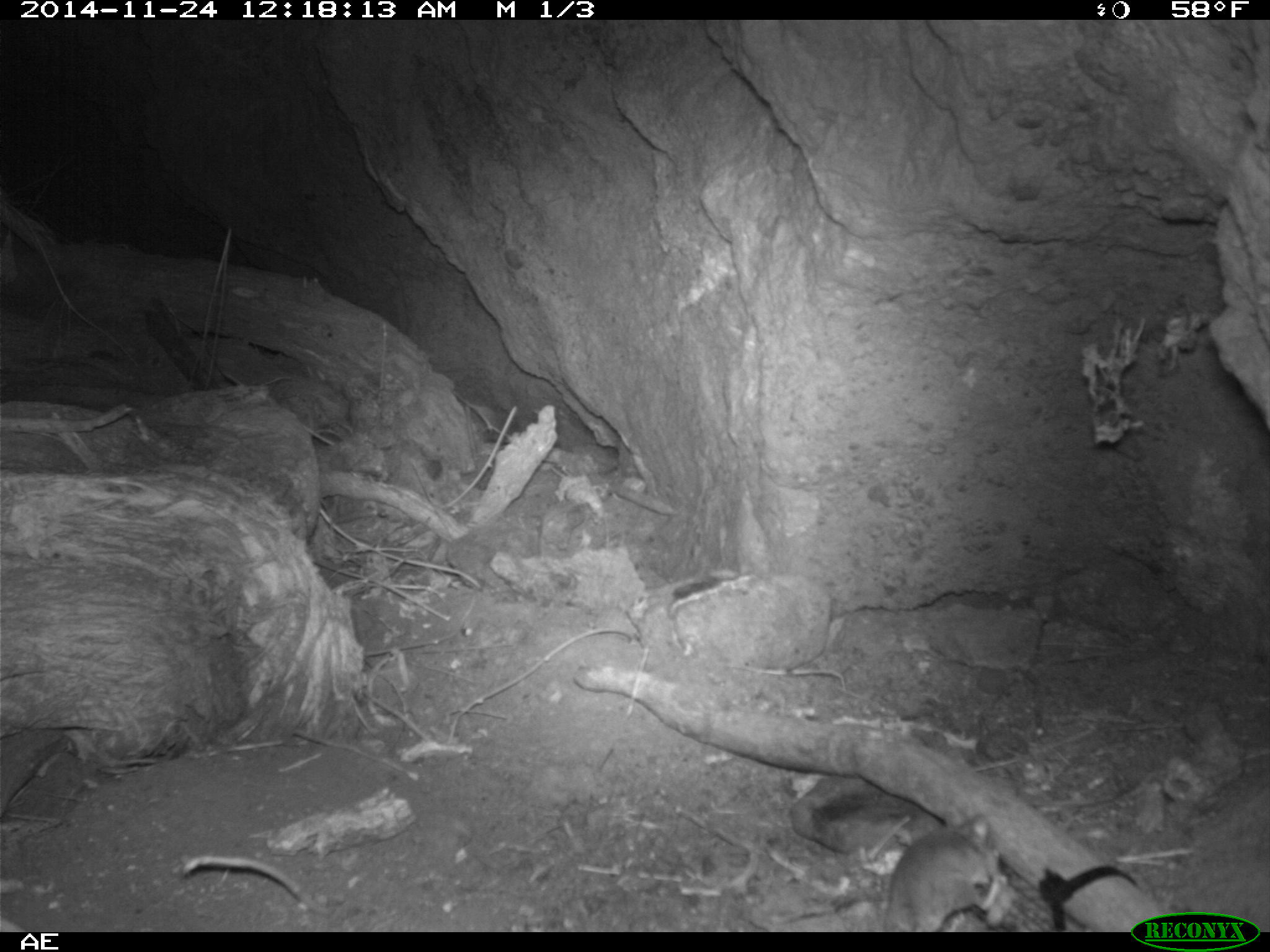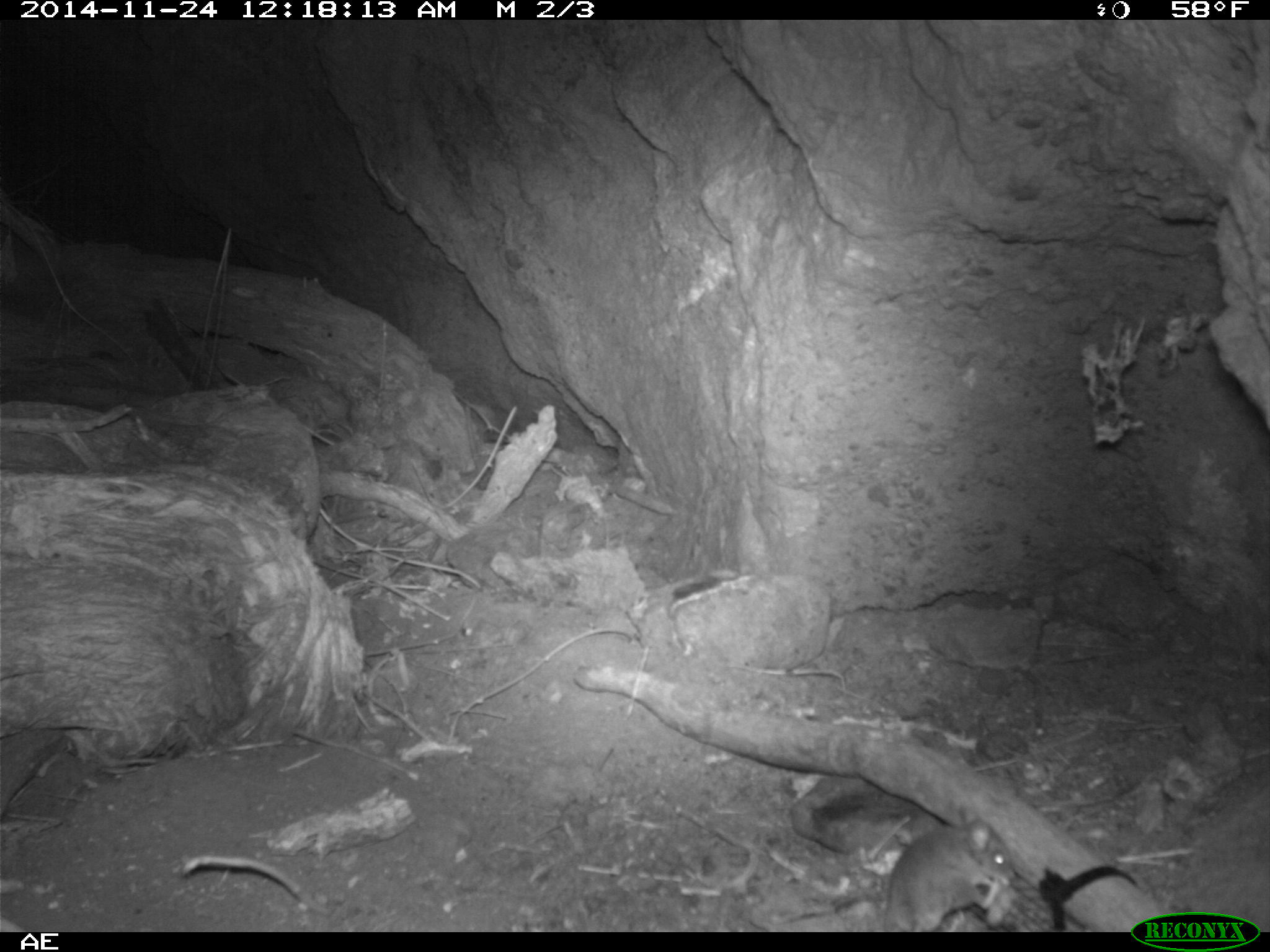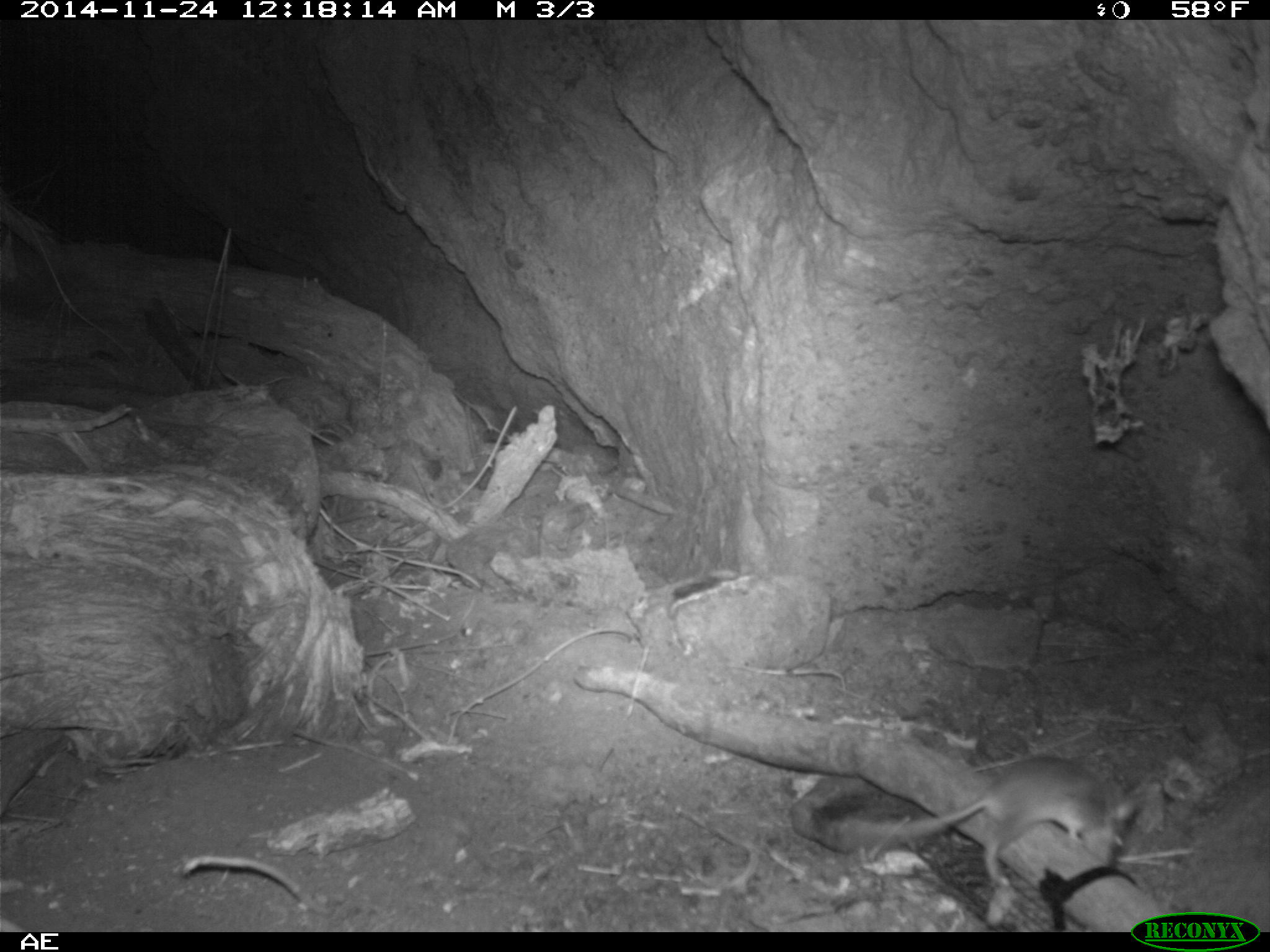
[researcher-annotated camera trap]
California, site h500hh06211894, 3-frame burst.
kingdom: Animalia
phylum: Chordata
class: Mammalia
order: Rodentia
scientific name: Rodentia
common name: rodent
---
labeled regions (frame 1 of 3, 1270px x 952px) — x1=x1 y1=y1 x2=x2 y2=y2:
rodent: x1=882 y1=799 x2=1002 y2=932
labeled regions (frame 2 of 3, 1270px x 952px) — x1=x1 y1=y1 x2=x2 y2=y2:
rodent: x1=882 y1=805 x2=1015 y2=932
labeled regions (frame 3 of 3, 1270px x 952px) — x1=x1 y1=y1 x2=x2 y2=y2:
rodent: x1=843 y1=754 x2=1137 y2=882